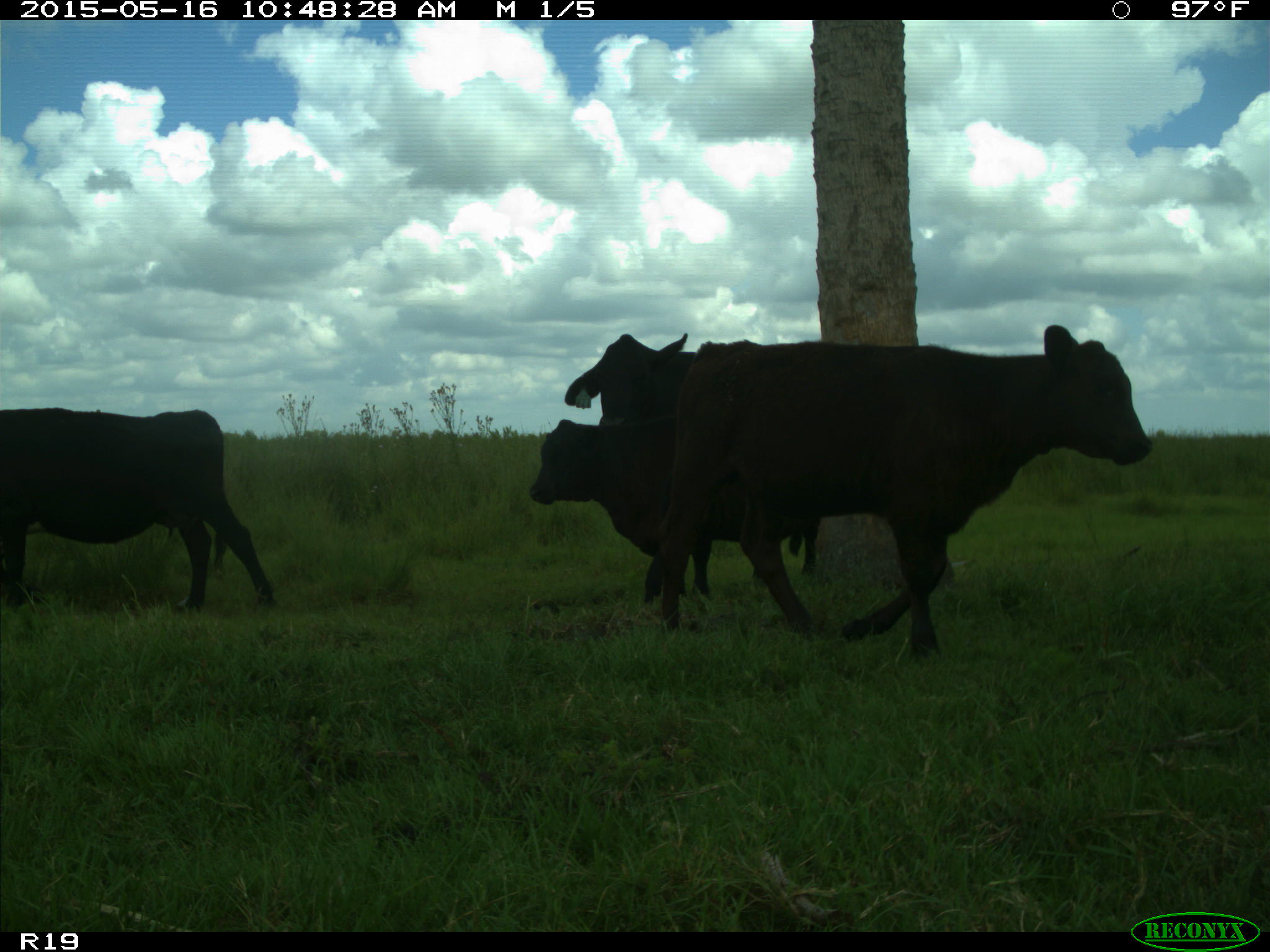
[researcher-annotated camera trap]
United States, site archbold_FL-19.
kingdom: Animalia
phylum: Chordata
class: Mammalia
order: Artiodactyla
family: Bovidae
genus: Bos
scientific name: Bos taurus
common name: domestic cow